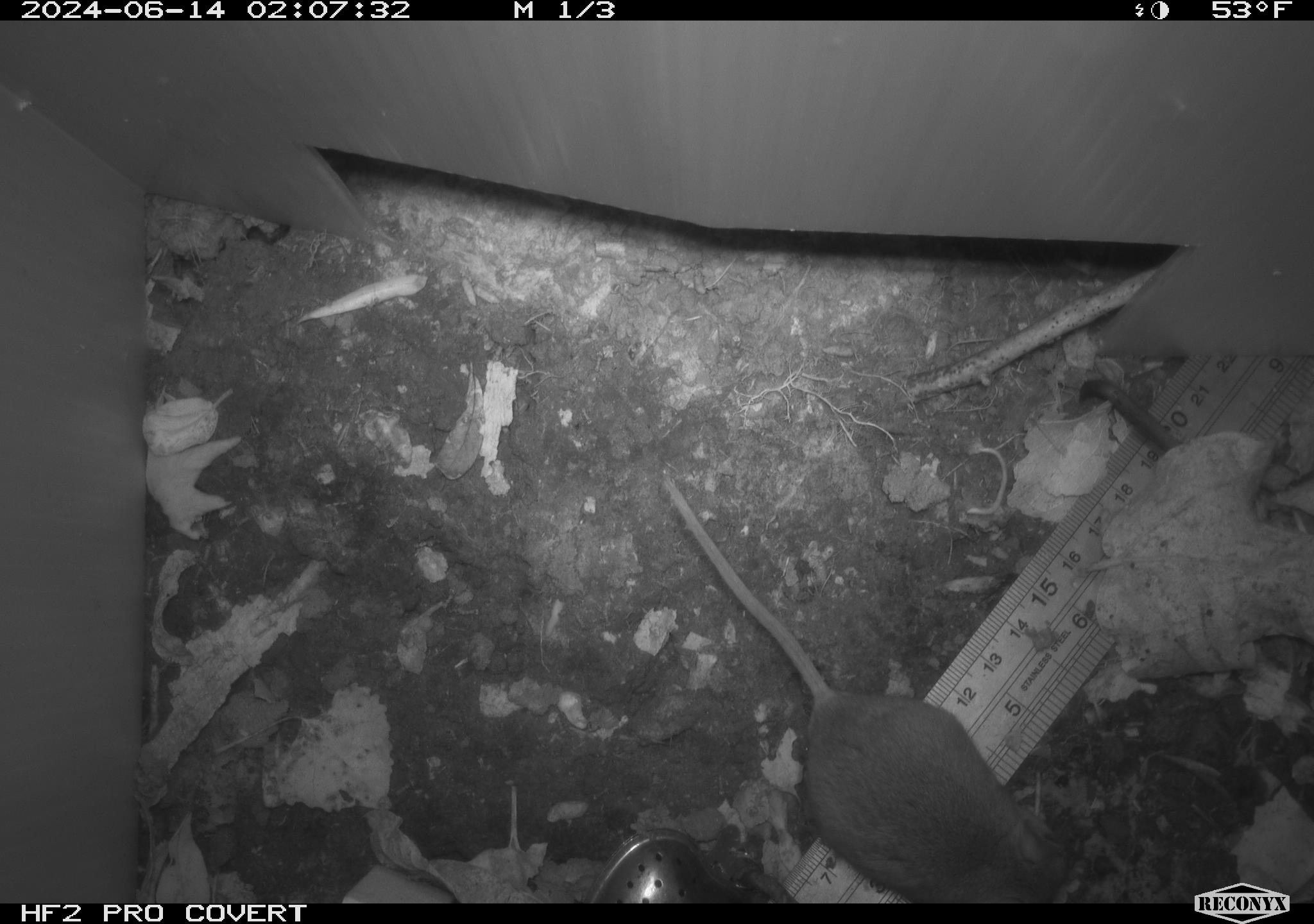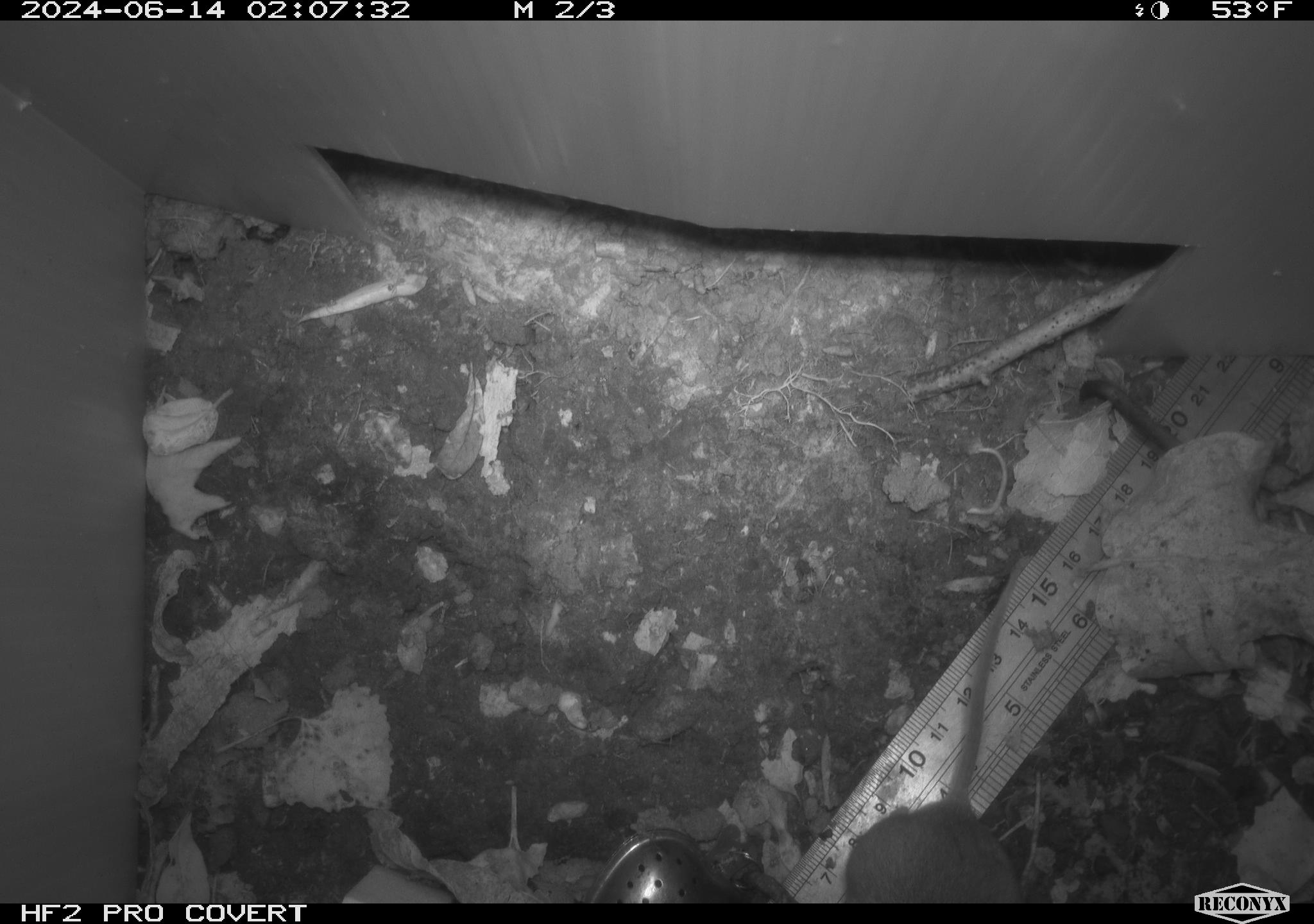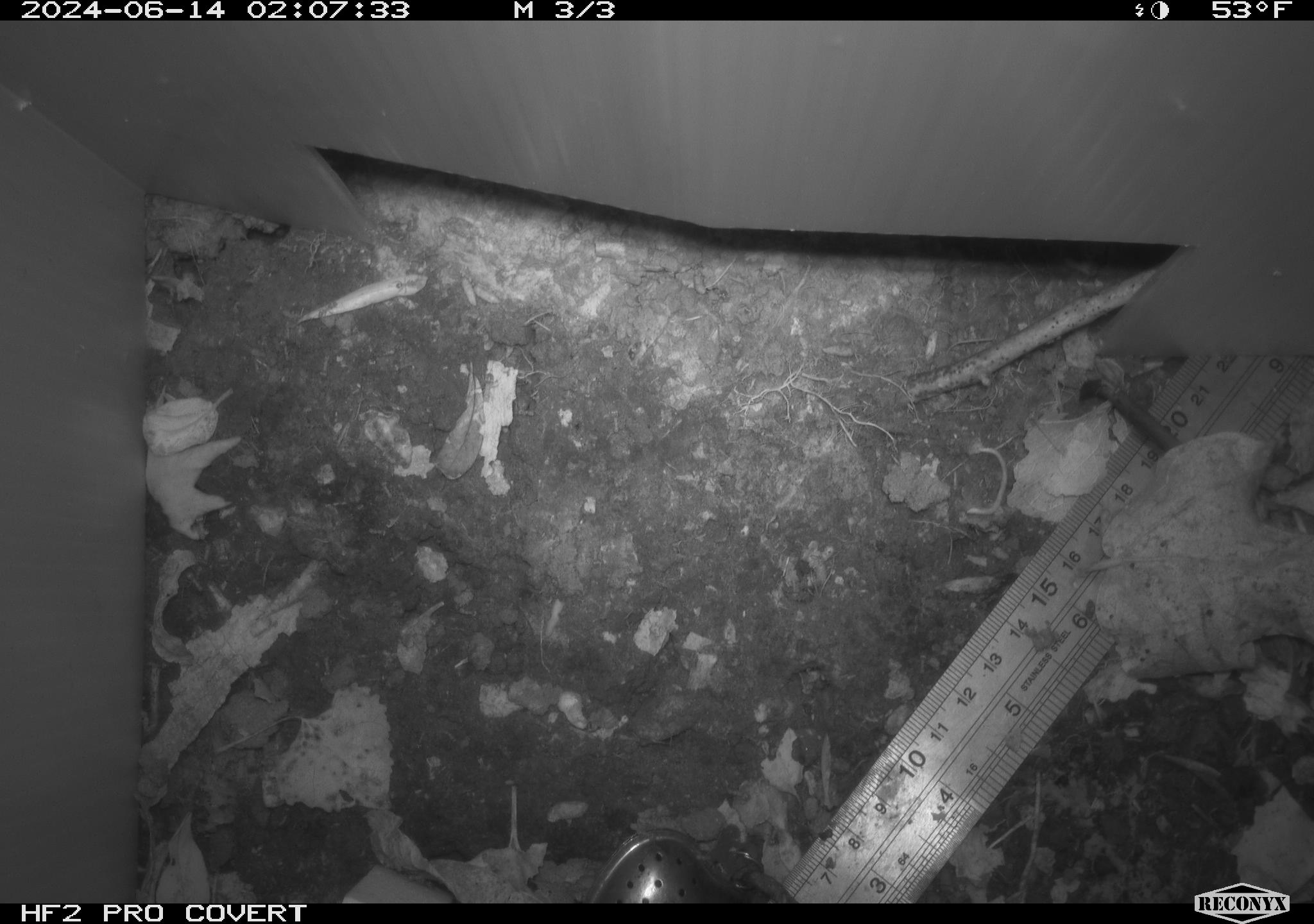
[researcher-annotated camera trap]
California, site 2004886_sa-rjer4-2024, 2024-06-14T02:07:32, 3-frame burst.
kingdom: Animalia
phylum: Chordata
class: Mammalia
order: Rodentia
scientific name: Rodentia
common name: mouse species